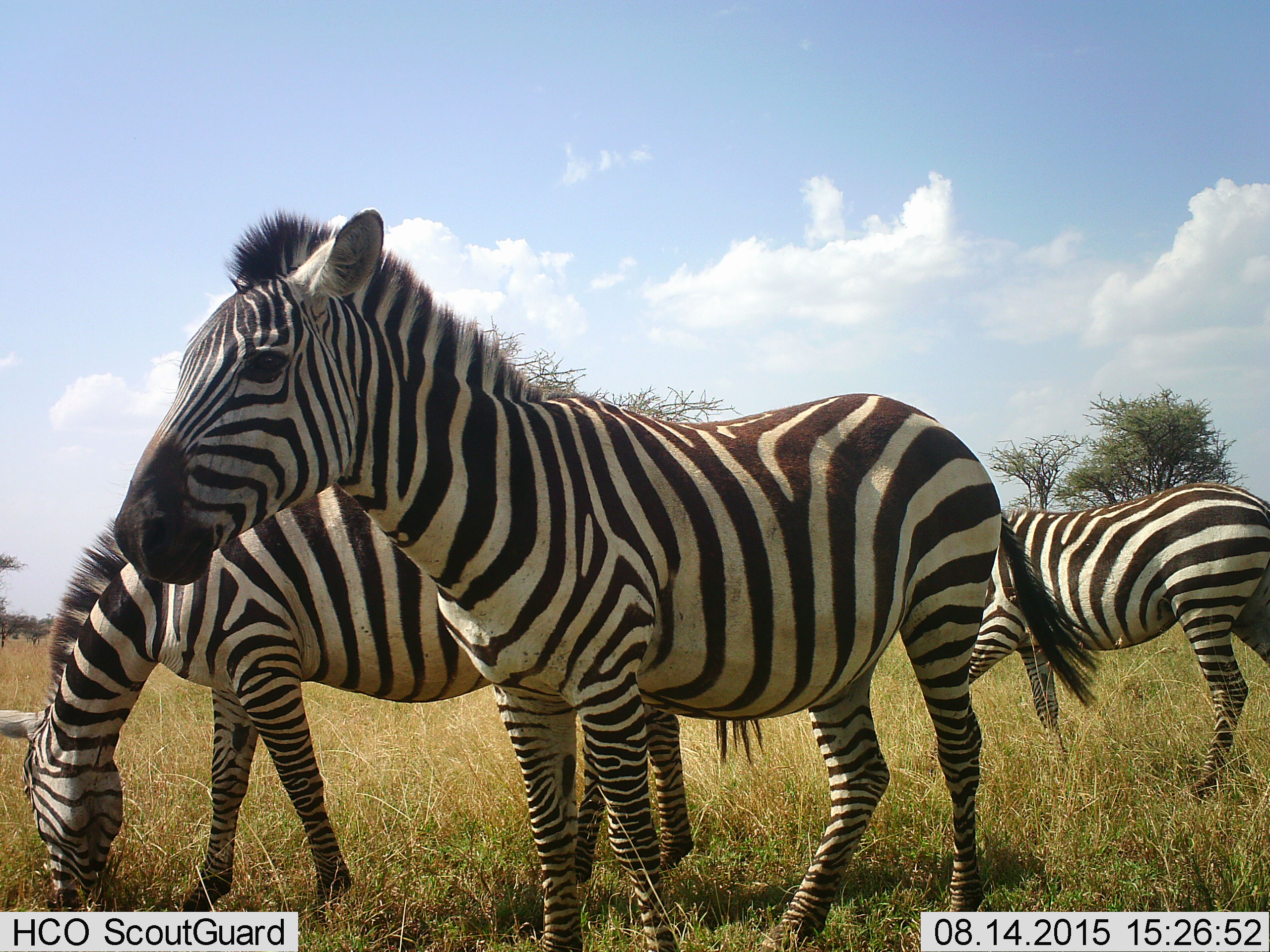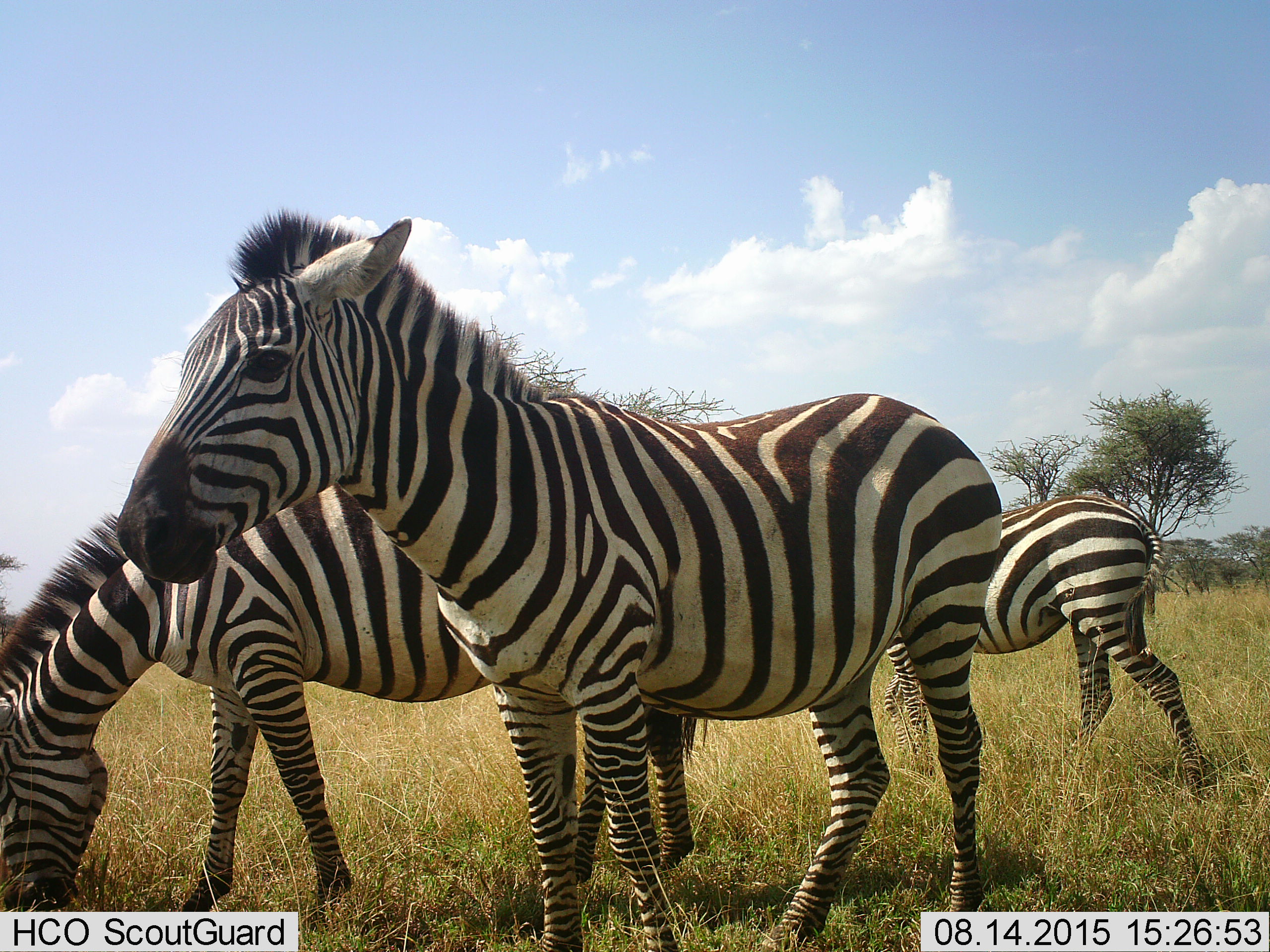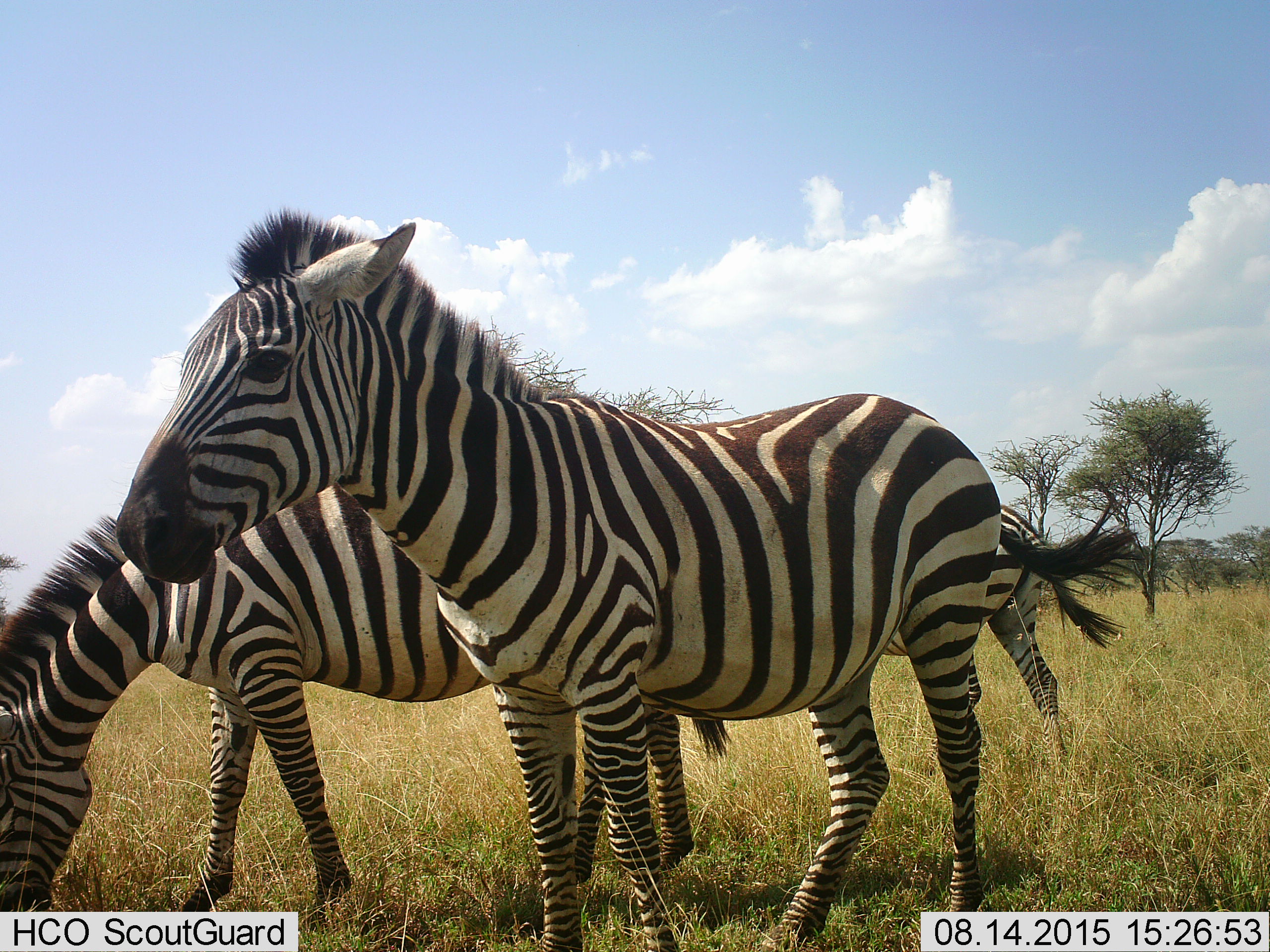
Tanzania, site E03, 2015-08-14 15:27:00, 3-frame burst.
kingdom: Animalia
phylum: Chordata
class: Mammalia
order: Perissodactyla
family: Equidae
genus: Equus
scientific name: Equus quagga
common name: plains zebra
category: zebra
Zebra (plains zebra) (Equus quagga), count 3. Behavior (volunteer vote fractions): standing 75%, resting 0%, moving 55%, interacting 5%. Young present (vote fraction): 0%. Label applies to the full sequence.